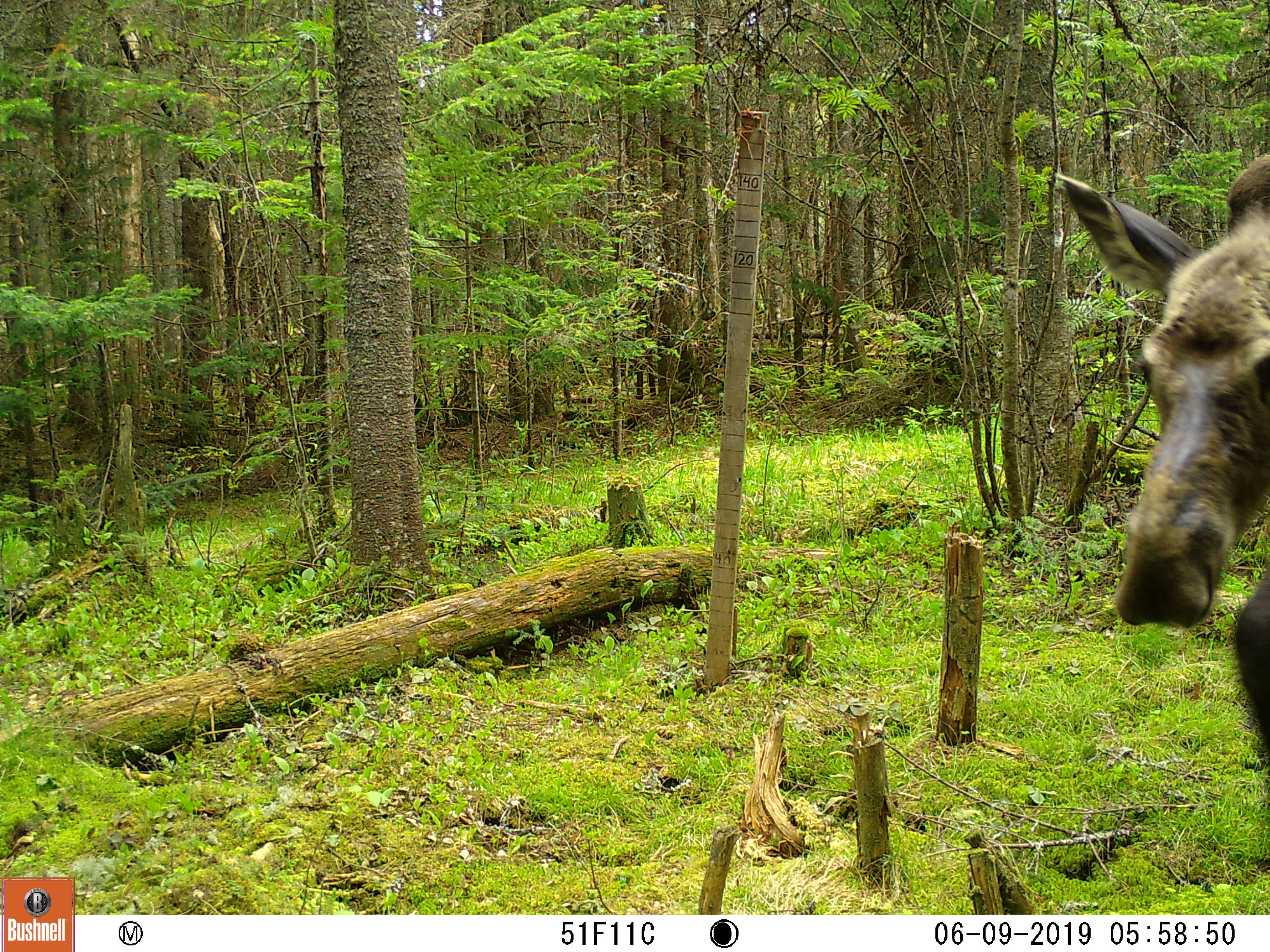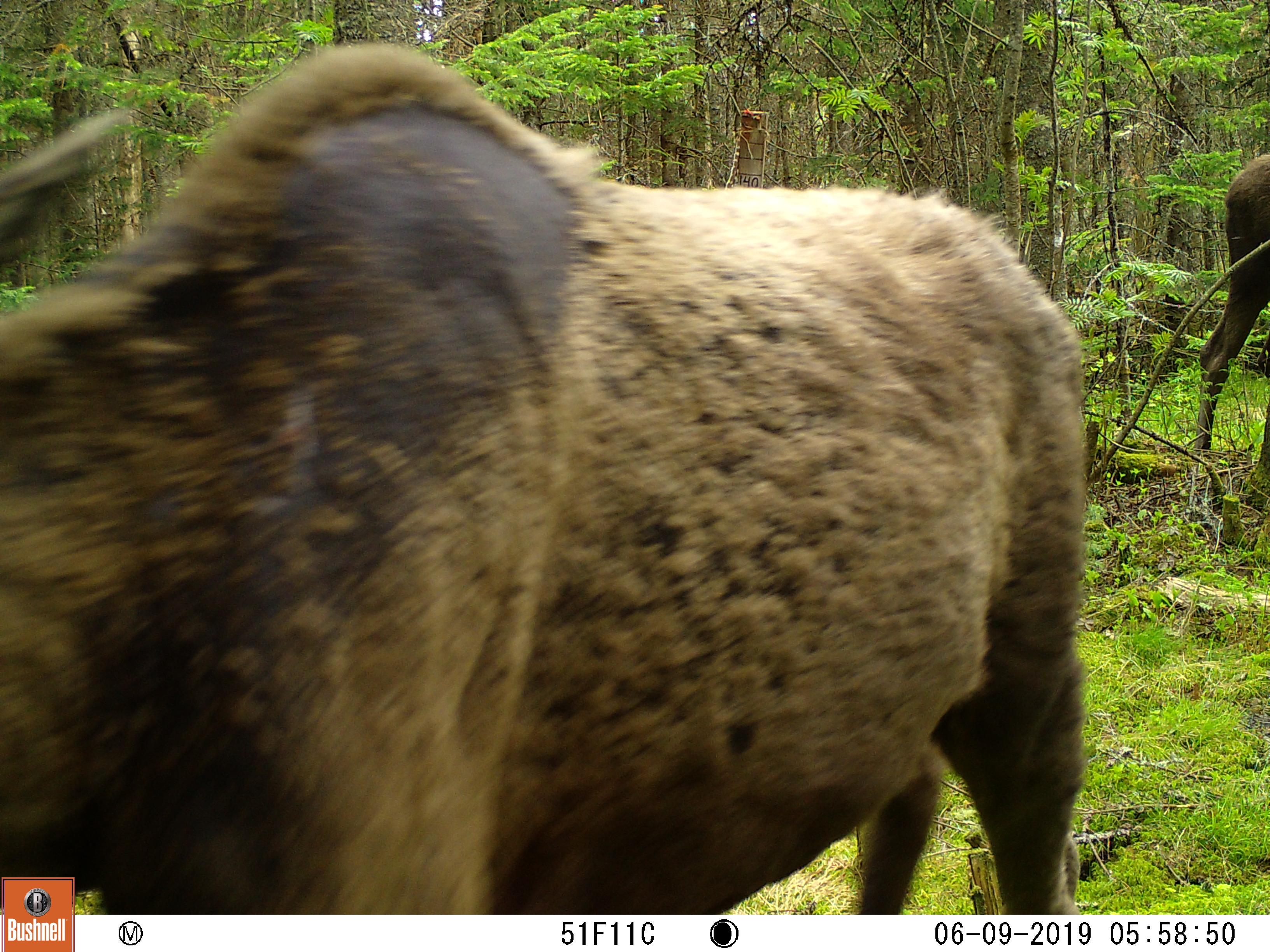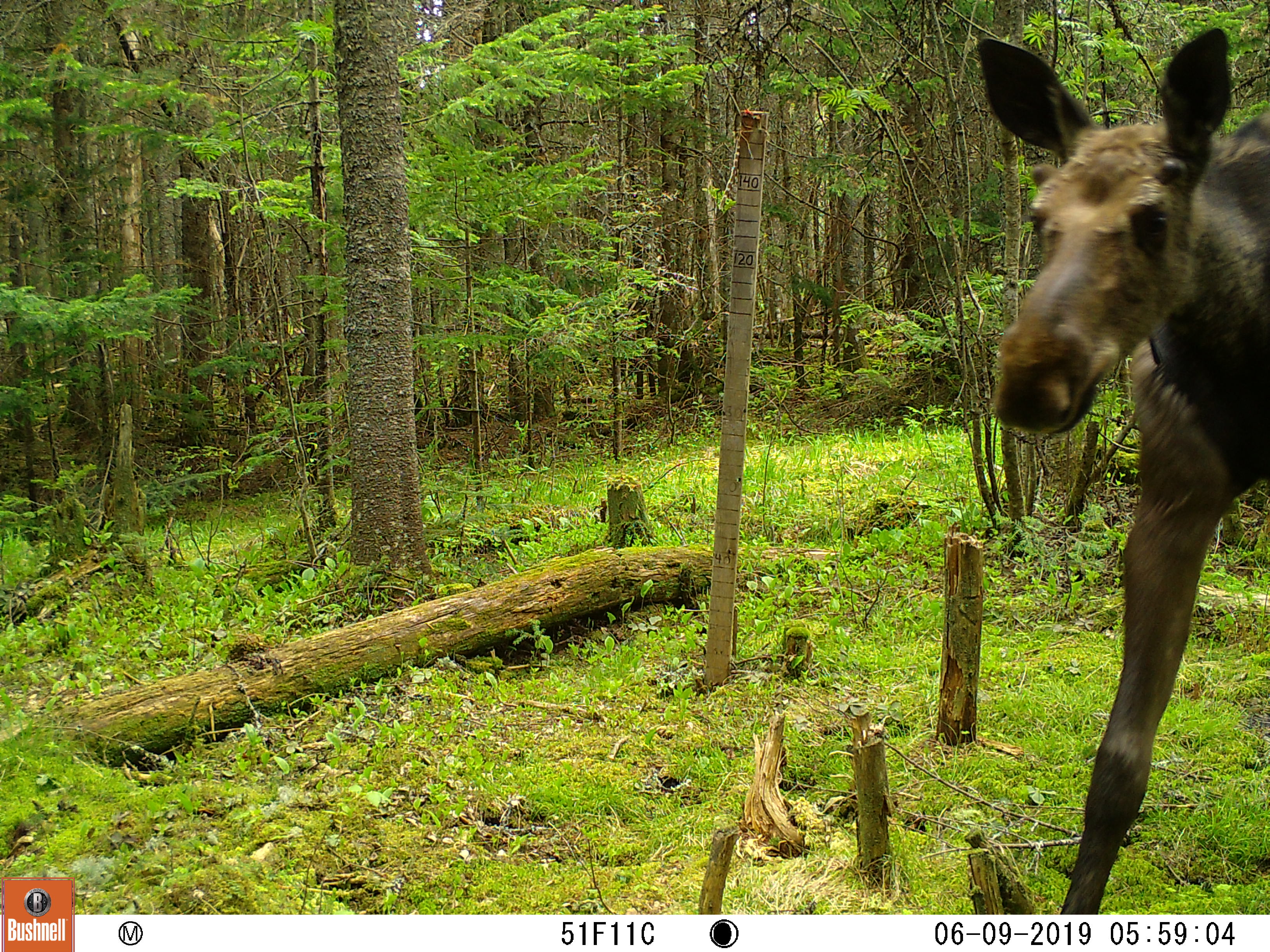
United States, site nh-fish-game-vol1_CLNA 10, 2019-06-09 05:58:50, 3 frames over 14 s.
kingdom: Animalia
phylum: Chordata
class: Mammalia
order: Artiodactyla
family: Cervidae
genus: Alces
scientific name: Alces alces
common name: moose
Moose (Alces alces).